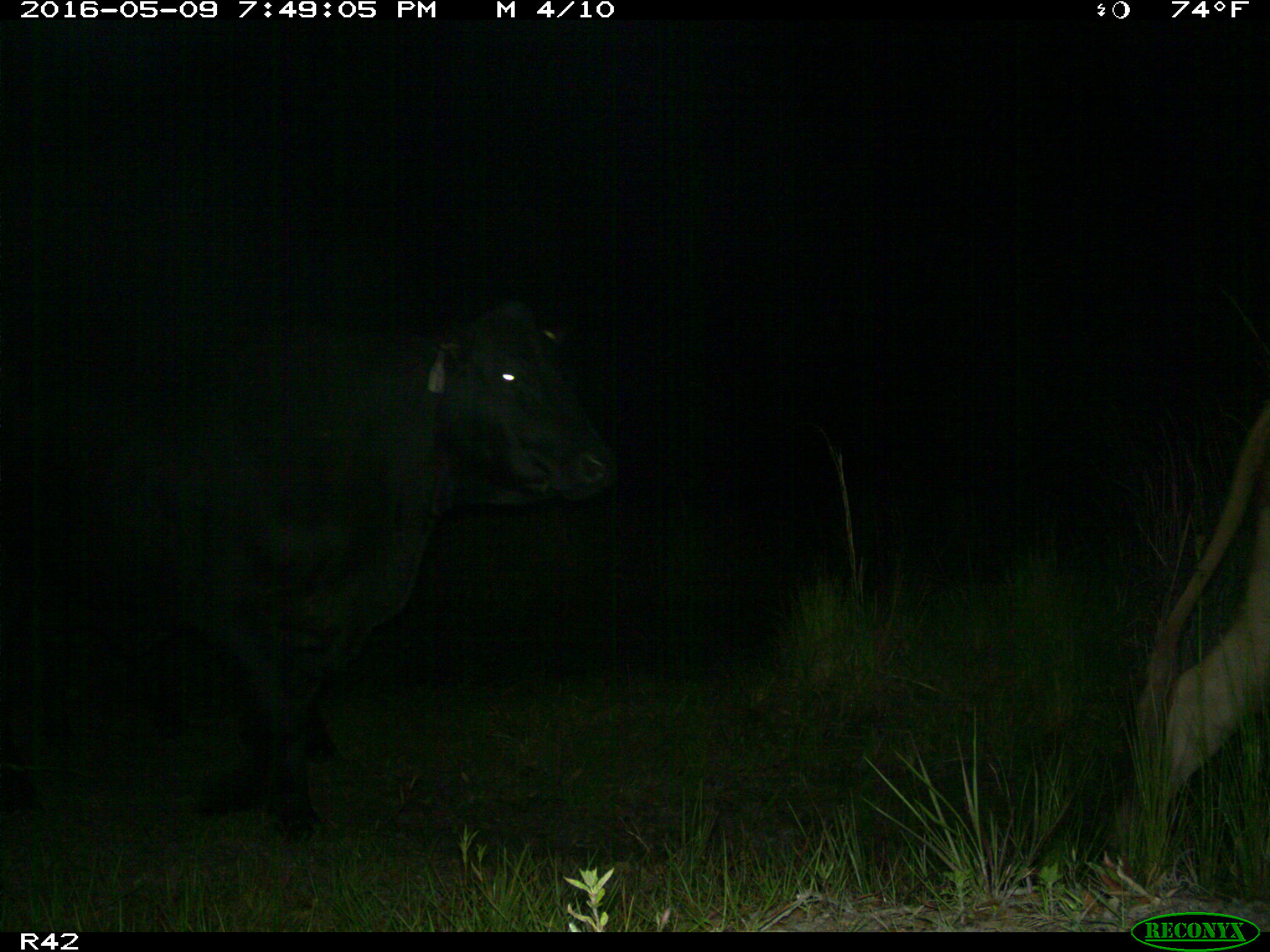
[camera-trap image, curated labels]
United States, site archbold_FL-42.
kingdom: Animalia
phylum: Chordata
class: Mammalia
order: Artiodactyla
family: Bovidae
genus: Bos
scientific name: Bos taurus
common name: domestic cow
Bos taurus (domestic cow).